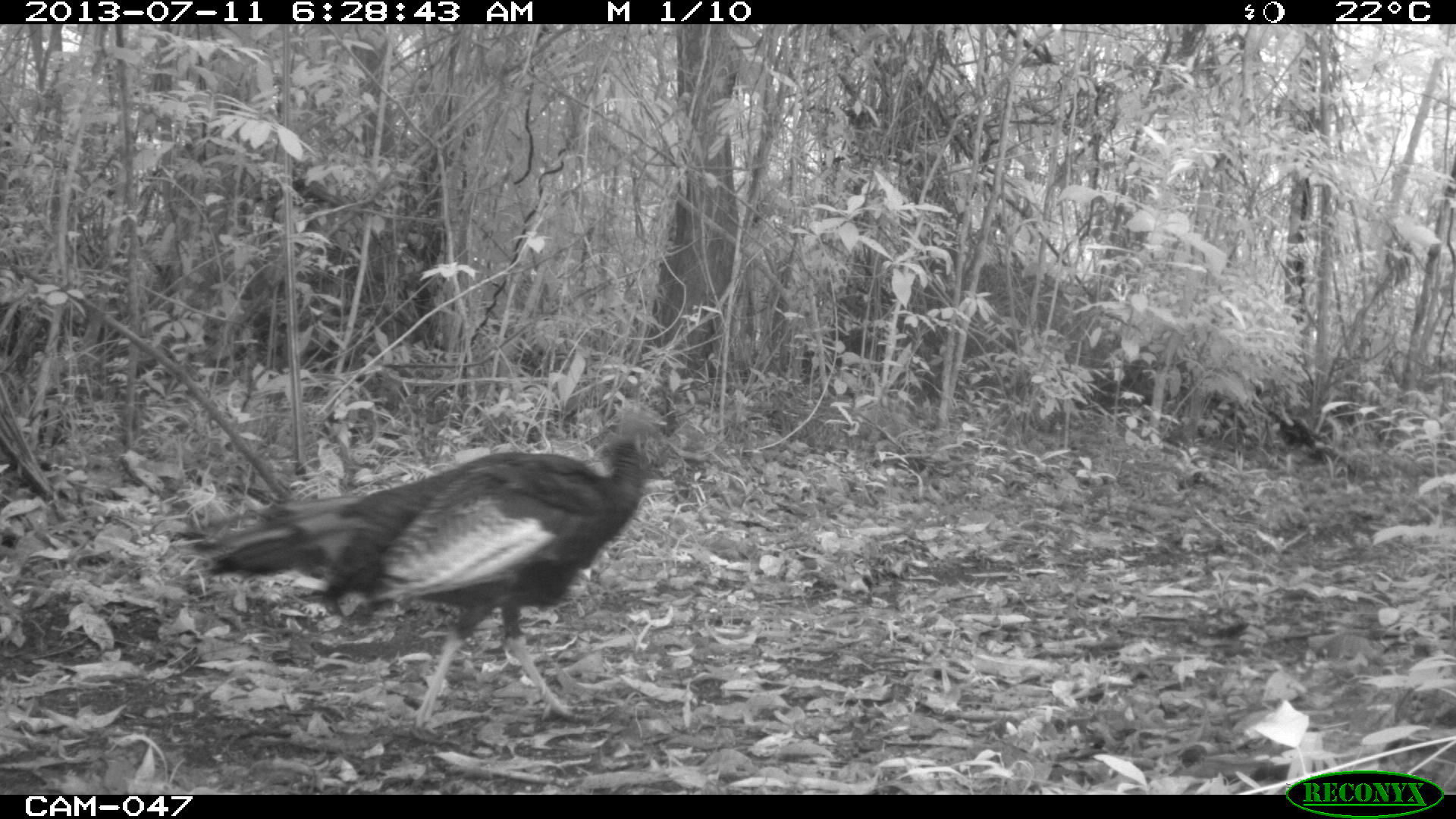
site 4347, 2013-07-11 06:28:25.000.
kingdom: Animalia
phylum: Chordata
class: Aves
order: Galliformes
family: Phasianidae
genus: Meleagris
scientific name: Meleagris ocellata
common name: ocellated turkey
Meleagris ocellata (ocellated turkey), count 1, sex male.